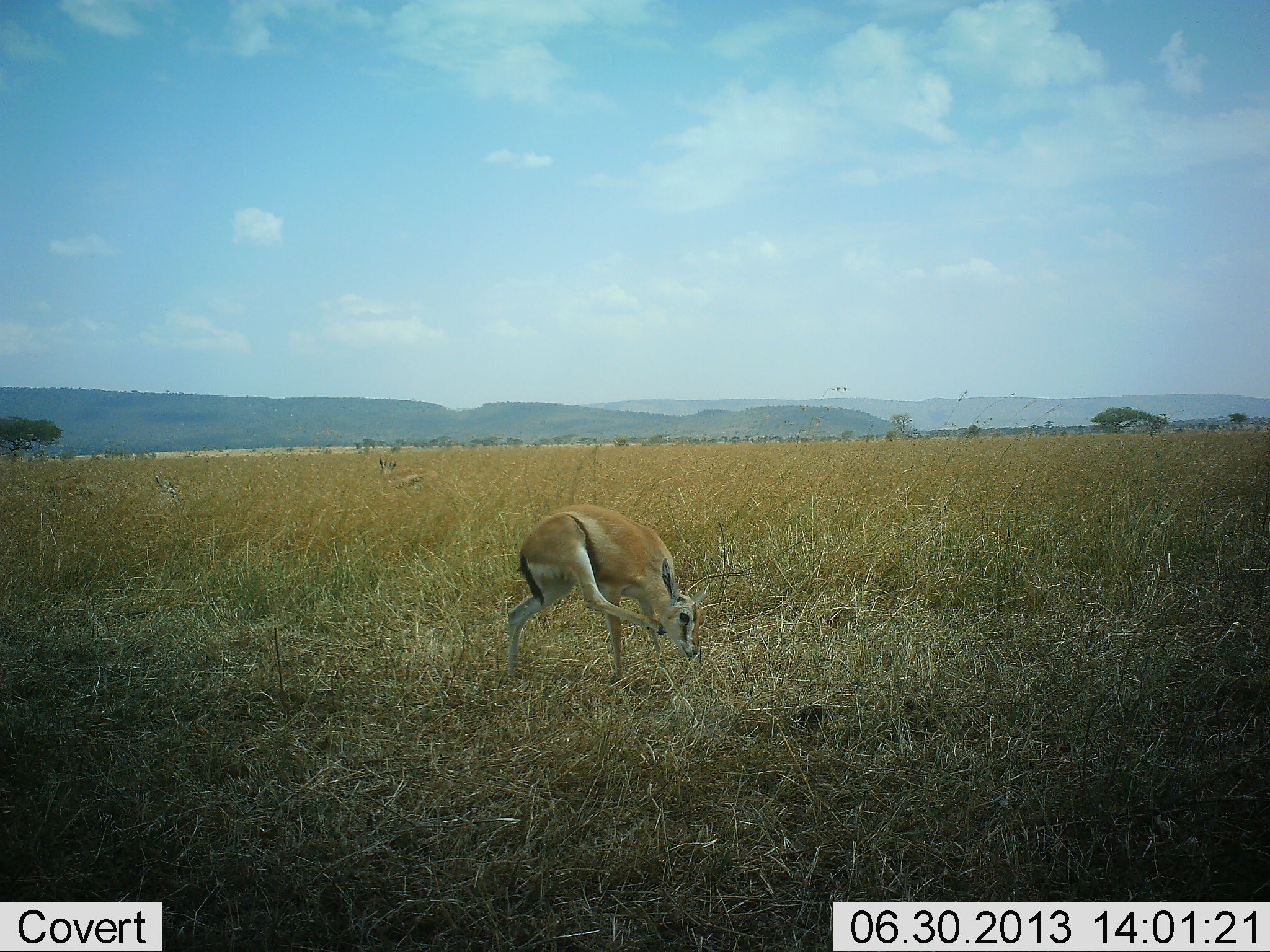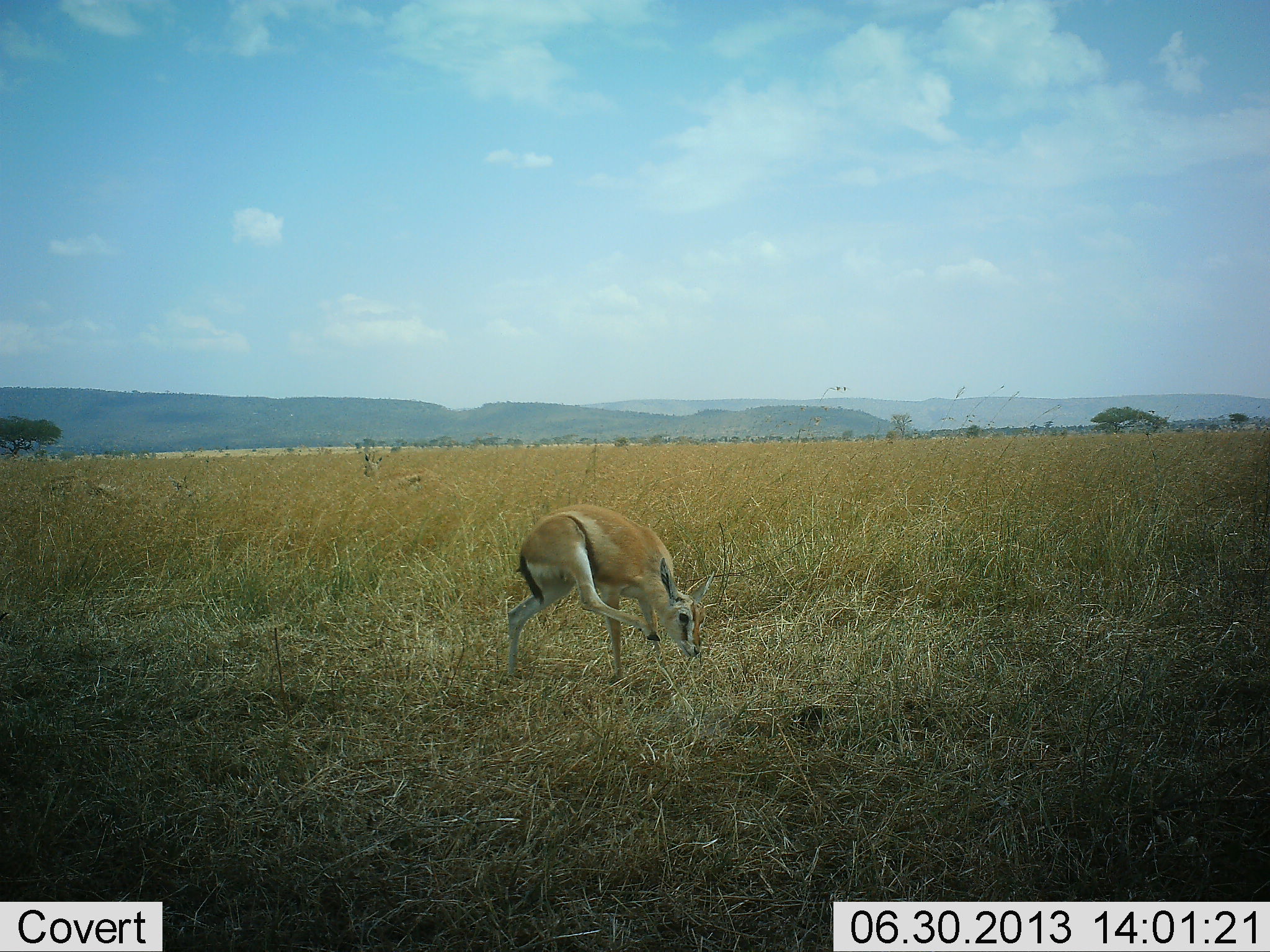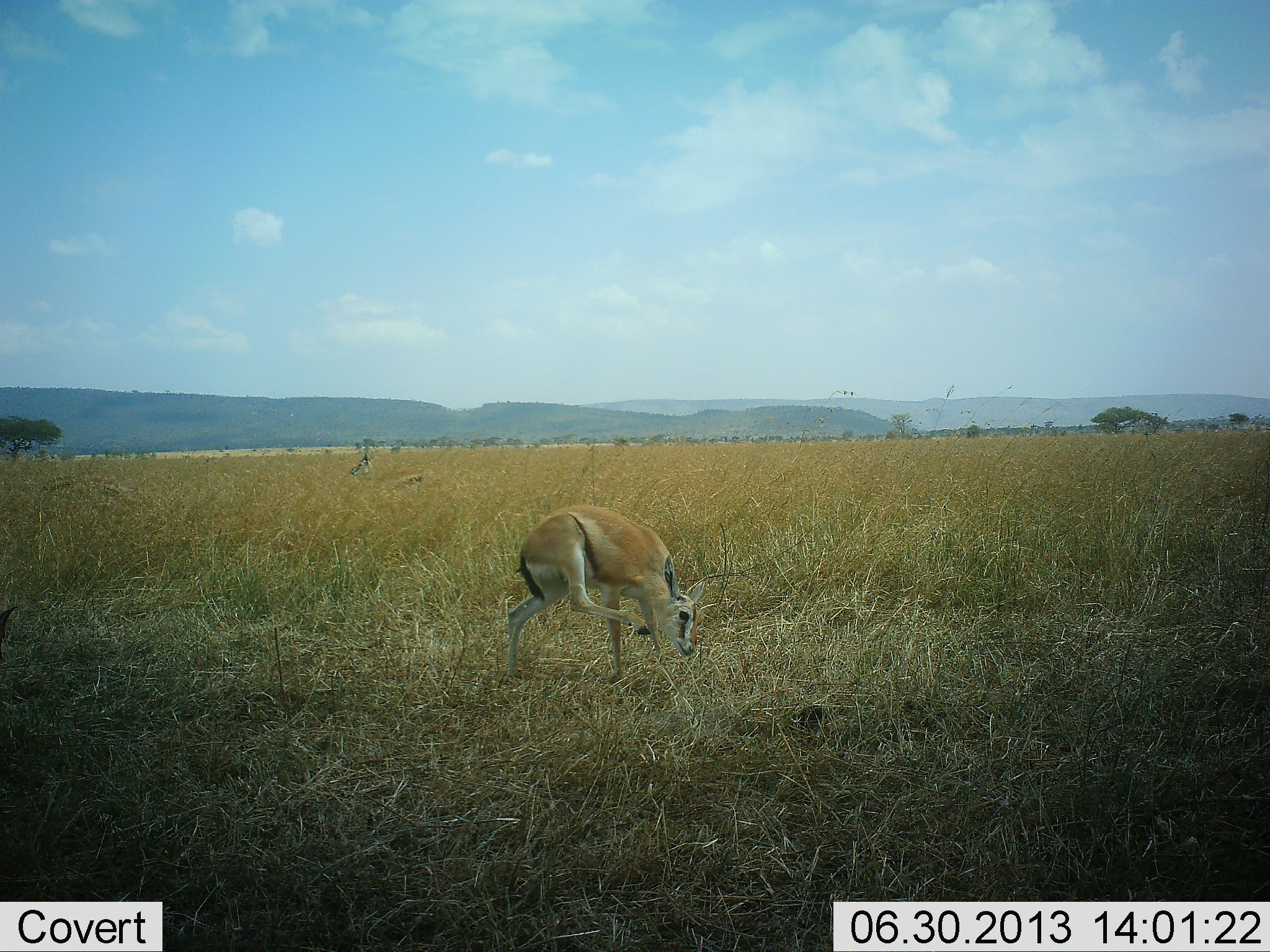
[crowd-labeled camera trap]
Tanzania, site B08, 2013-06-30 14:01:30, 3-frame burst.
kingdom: Animalia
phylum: Chordata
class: Mammalia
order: Artiodactyla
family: Bovidae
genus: Eudorcas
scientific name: Eudorcas thomsonii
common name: thomson's gazelle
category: gazellethomsons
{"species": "gazellethomsons (thomson's gazelle) (Eudorcas thomsonii)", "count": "4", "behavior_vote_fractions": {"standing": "100%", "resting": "0%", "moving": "50%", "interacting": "0%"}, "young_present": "10%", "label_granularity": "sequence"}